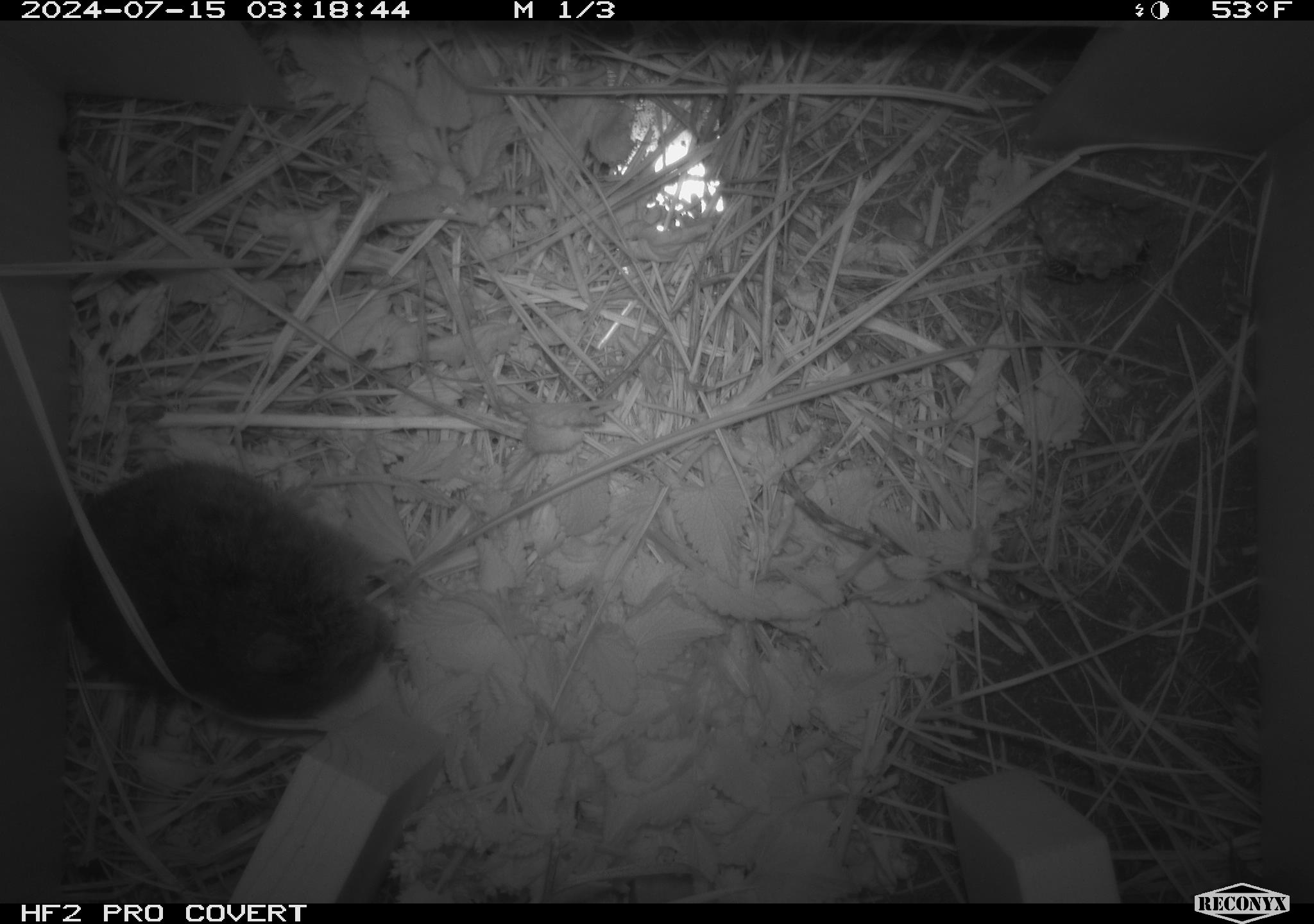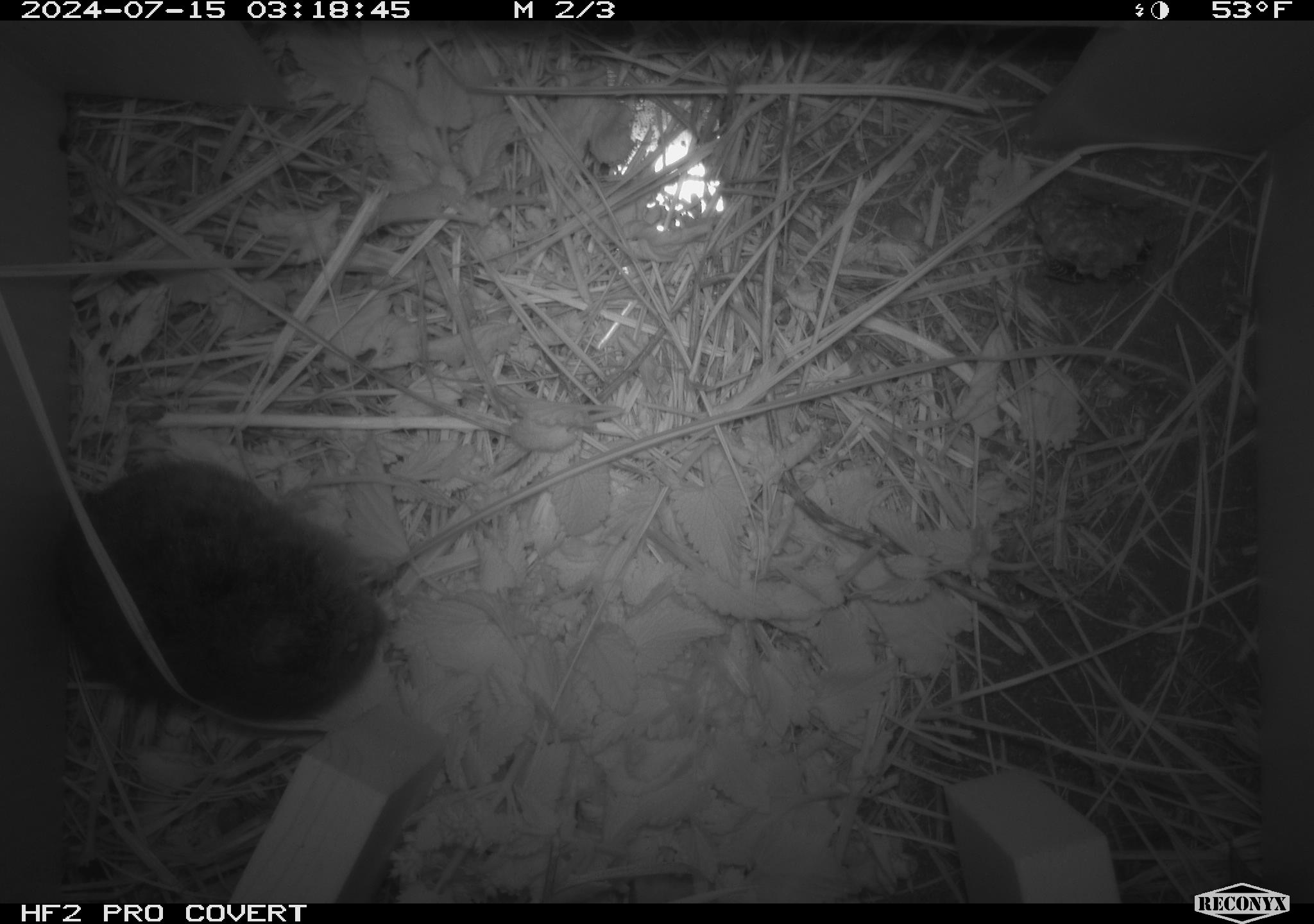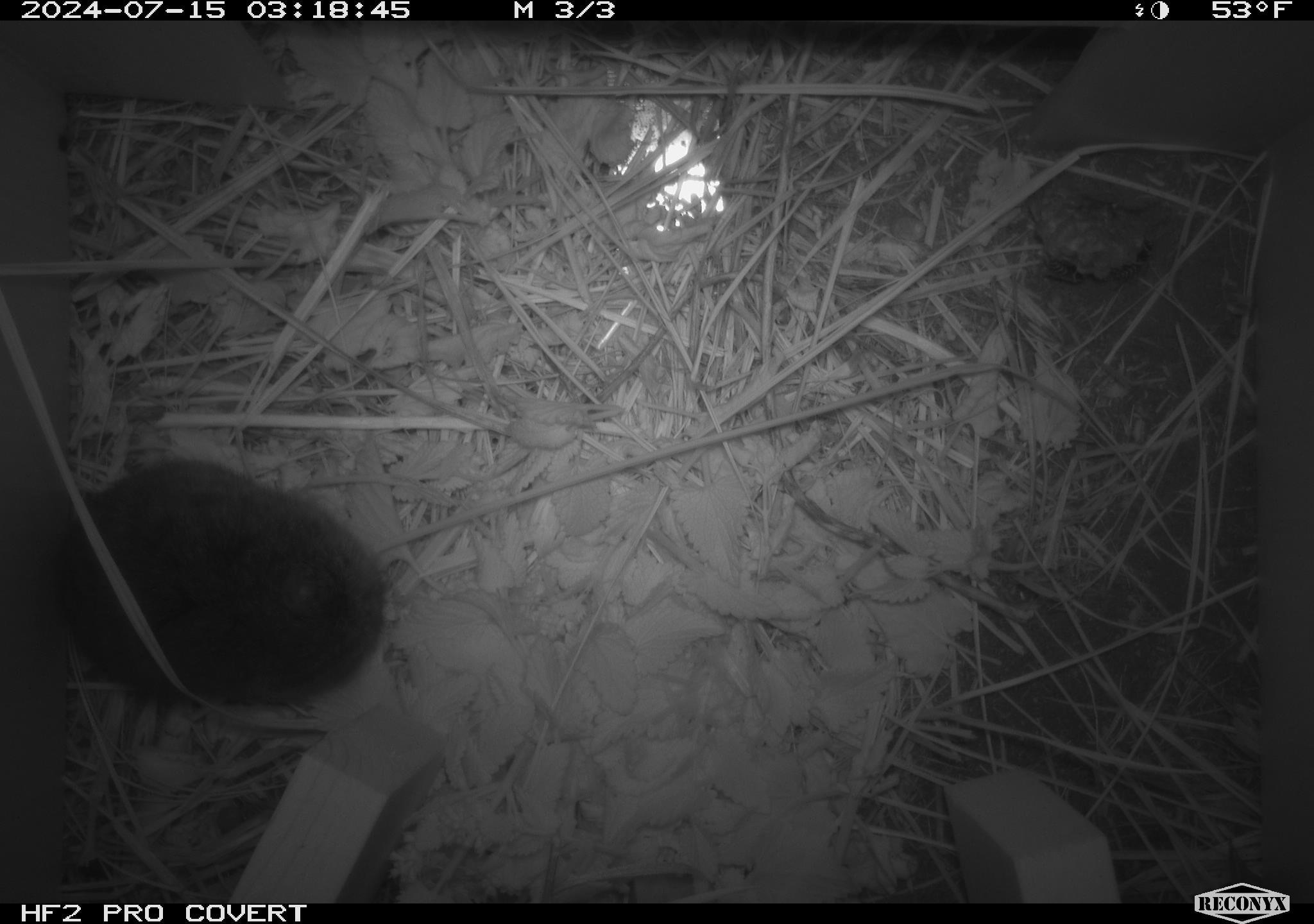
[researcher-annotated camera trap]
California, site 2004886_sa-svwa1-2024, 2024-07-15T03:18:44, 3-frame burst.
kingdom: Animalia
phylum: Arthropoda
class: Insecta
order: Hymenoptera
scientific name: Hymenoptera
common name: ants, bees, wasps, and sawflies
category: hymenoptera order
Hymenoptera order (ants, bees, wasps, and sawflies) (Hymenoptera).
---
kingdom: Animalia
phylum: Chordata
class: Mammalia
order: Rodentia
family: Cricetidae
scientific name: Arvicolinae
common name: voles, lemmings, and muskrats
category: arvicolinae subfamily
Arvicolinae subfamily (voles, lemmings, and muskrats) (Arvicolinae).